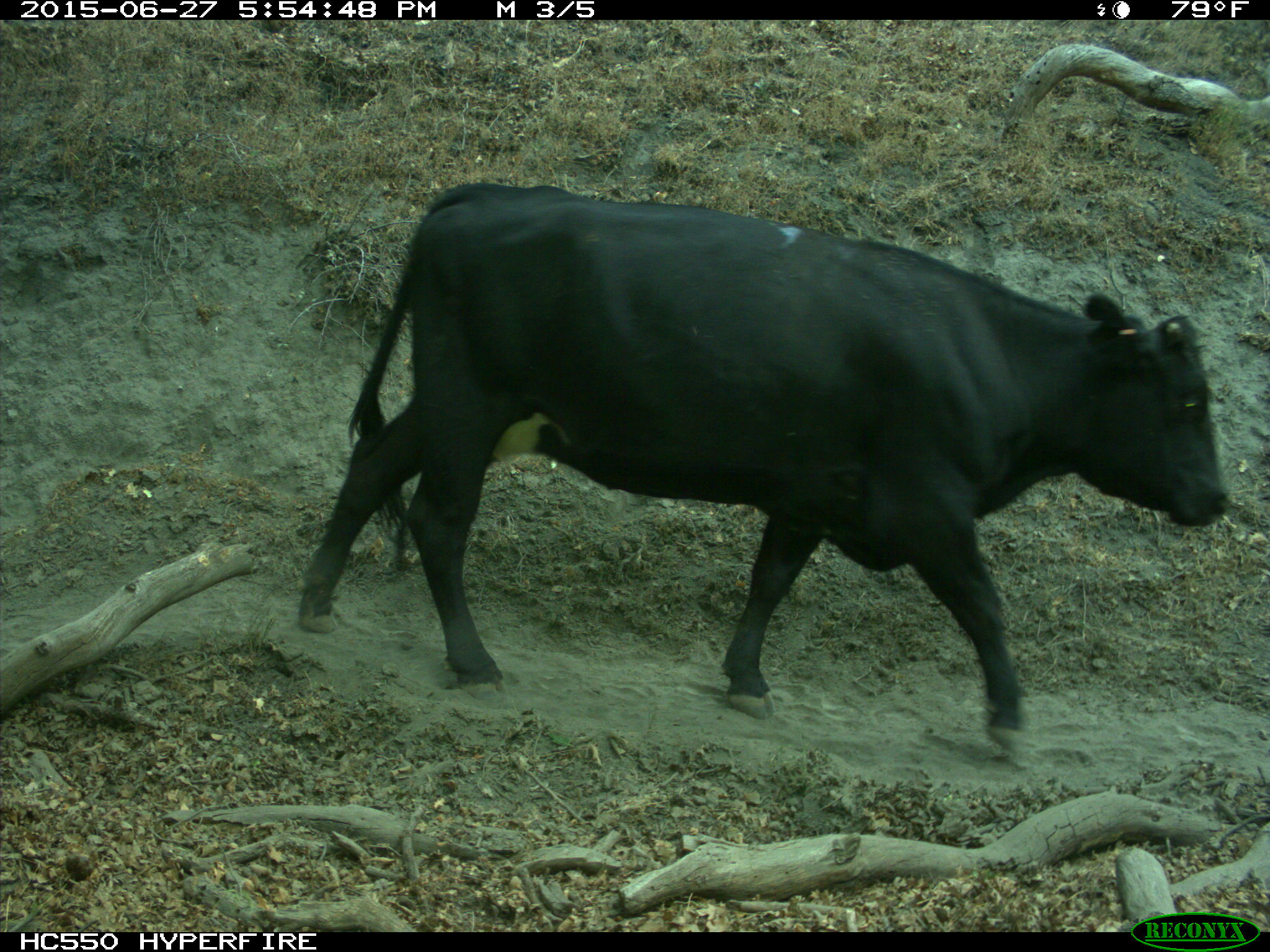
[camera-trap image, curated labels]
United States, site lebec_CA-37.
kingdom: Animalia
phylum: Chordata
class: Mammalia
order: Artiodactyla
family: Bovidae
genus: Bos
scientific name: Bos taurus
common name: domestic cow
Bos taurus (domestic cow).